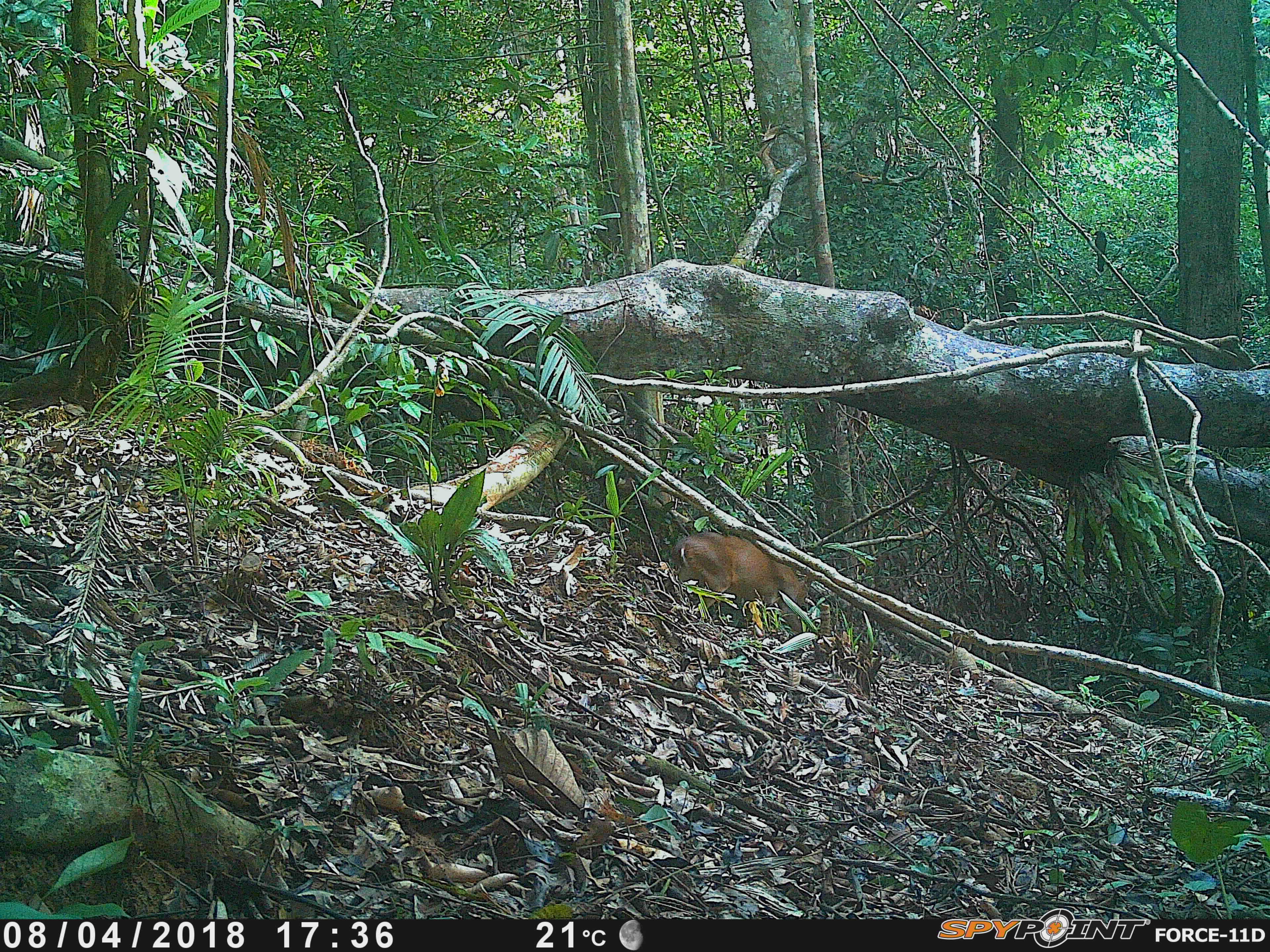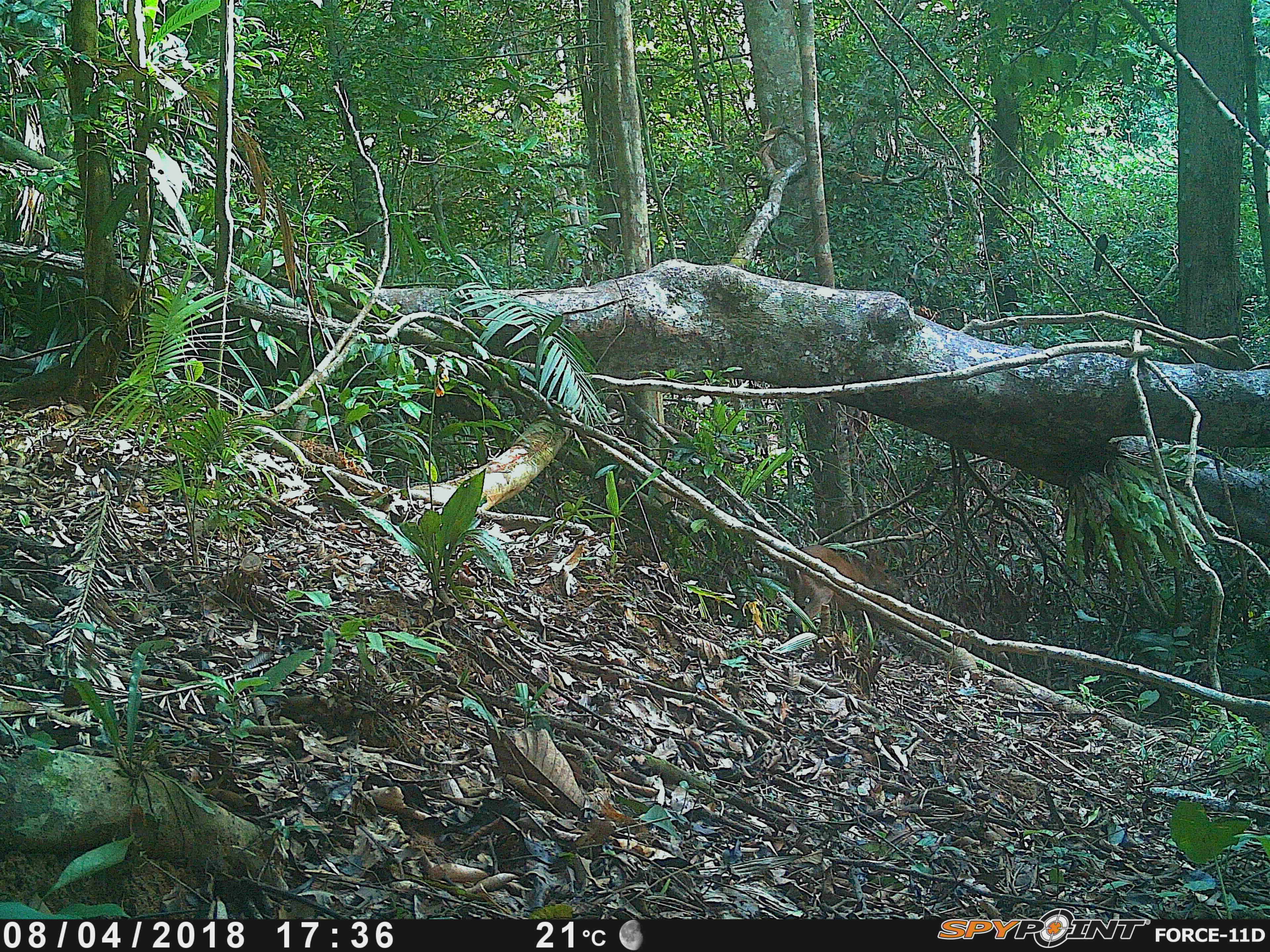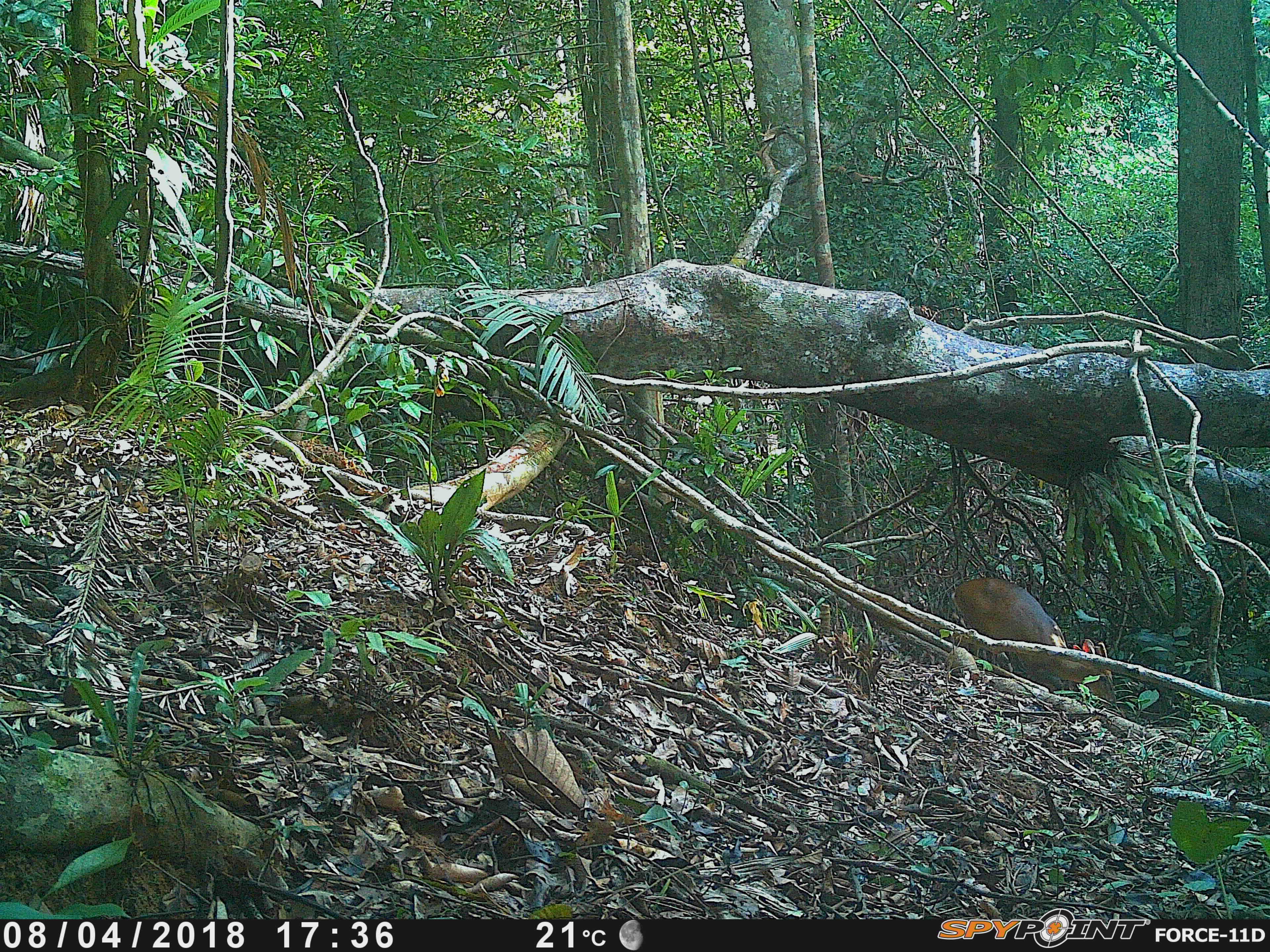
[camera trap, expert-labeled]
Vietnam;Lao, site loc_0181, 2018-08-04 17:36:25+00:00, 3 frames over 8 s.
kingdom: Animalia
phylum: Chordata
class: Mammalia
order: Artiodactyla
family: Cervidae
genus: Muntiacus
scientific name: Muntiacus vuquangensis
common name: large-antlered muntjac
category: large antlered muntjac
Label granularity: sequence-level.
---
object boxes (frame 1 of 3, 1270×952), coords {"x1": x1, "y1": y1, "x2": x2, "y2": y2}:
large antlered muntjac: {"x1": 665, "y1": 532, "x2": 814, "y2": 633}; {"x1": 1092, "y1": 230, "x2": 1107, "y2": 273}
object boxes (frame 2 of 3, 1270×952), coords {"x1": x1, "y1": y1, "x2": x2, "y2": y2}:
large antlered muntjac: {"x1": 782, "y1": 545, "x2": 893, "y2": 639}; {"x1": 1093, "y1": 233, "x2": 1109, "y2": 272}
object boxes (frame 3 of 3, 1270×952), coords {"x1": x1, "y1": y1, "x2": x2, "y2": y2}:
large antlered muntjac: {"x1": 951, "y1": 577, "x2": 1117, "y2": 708}